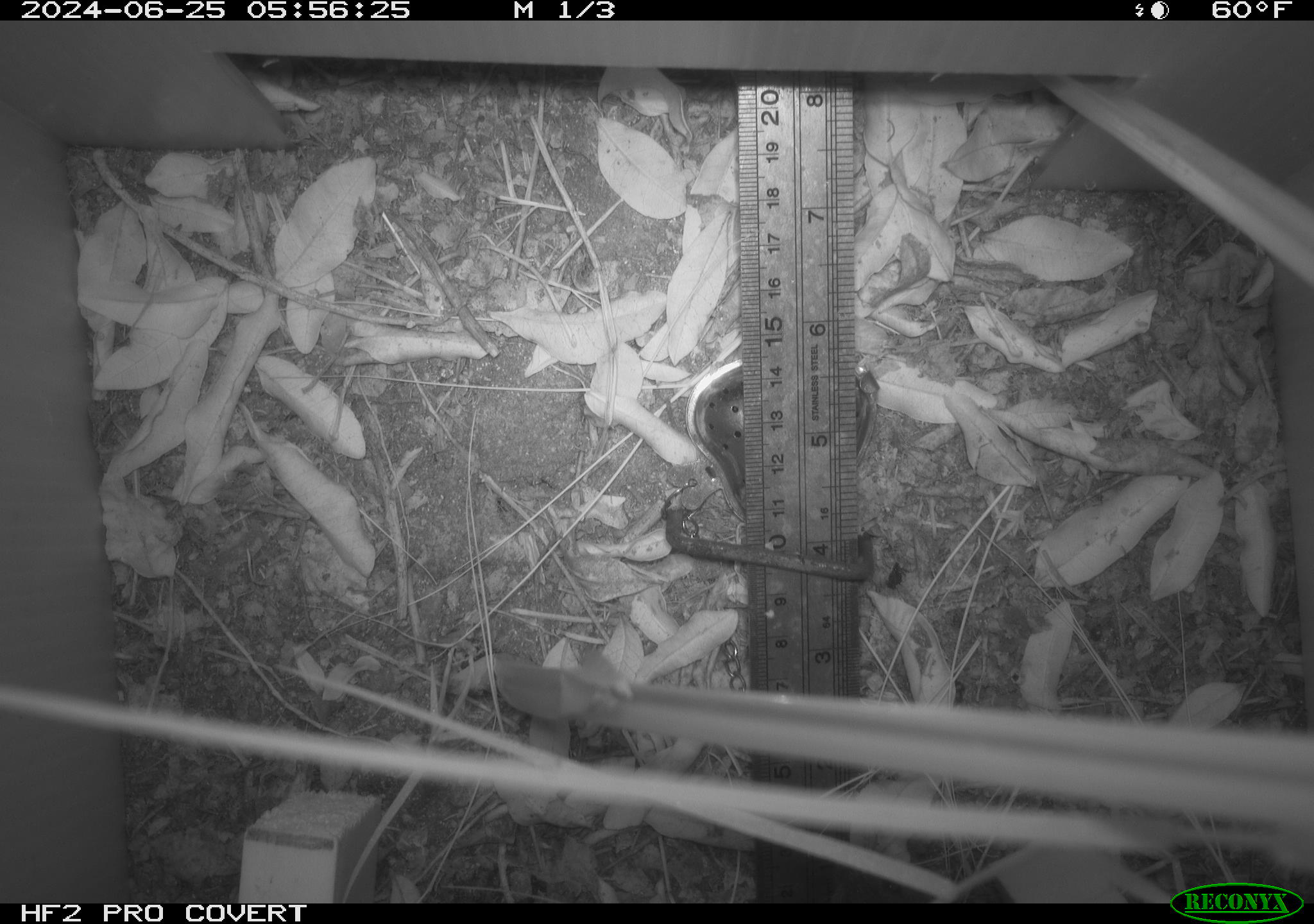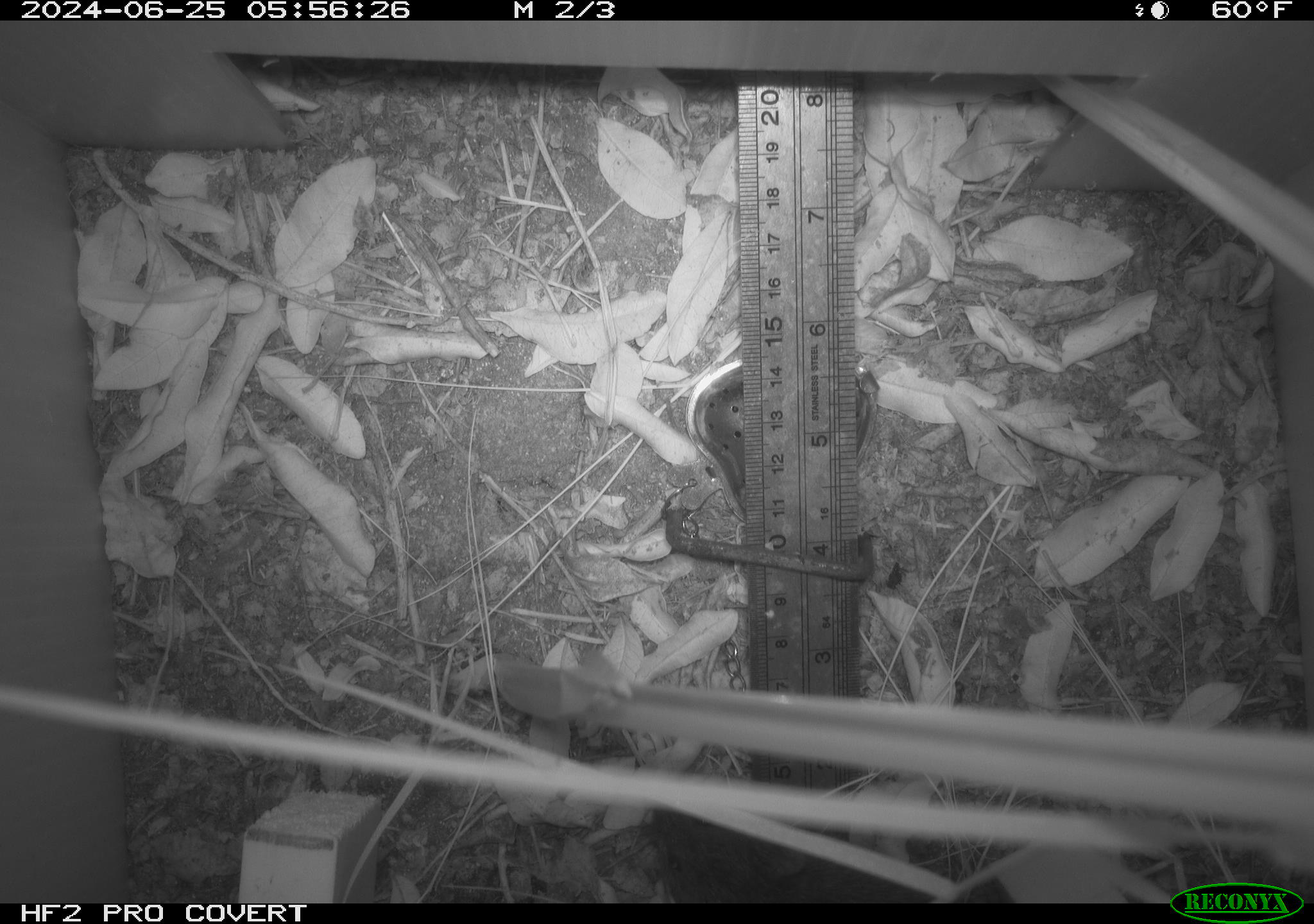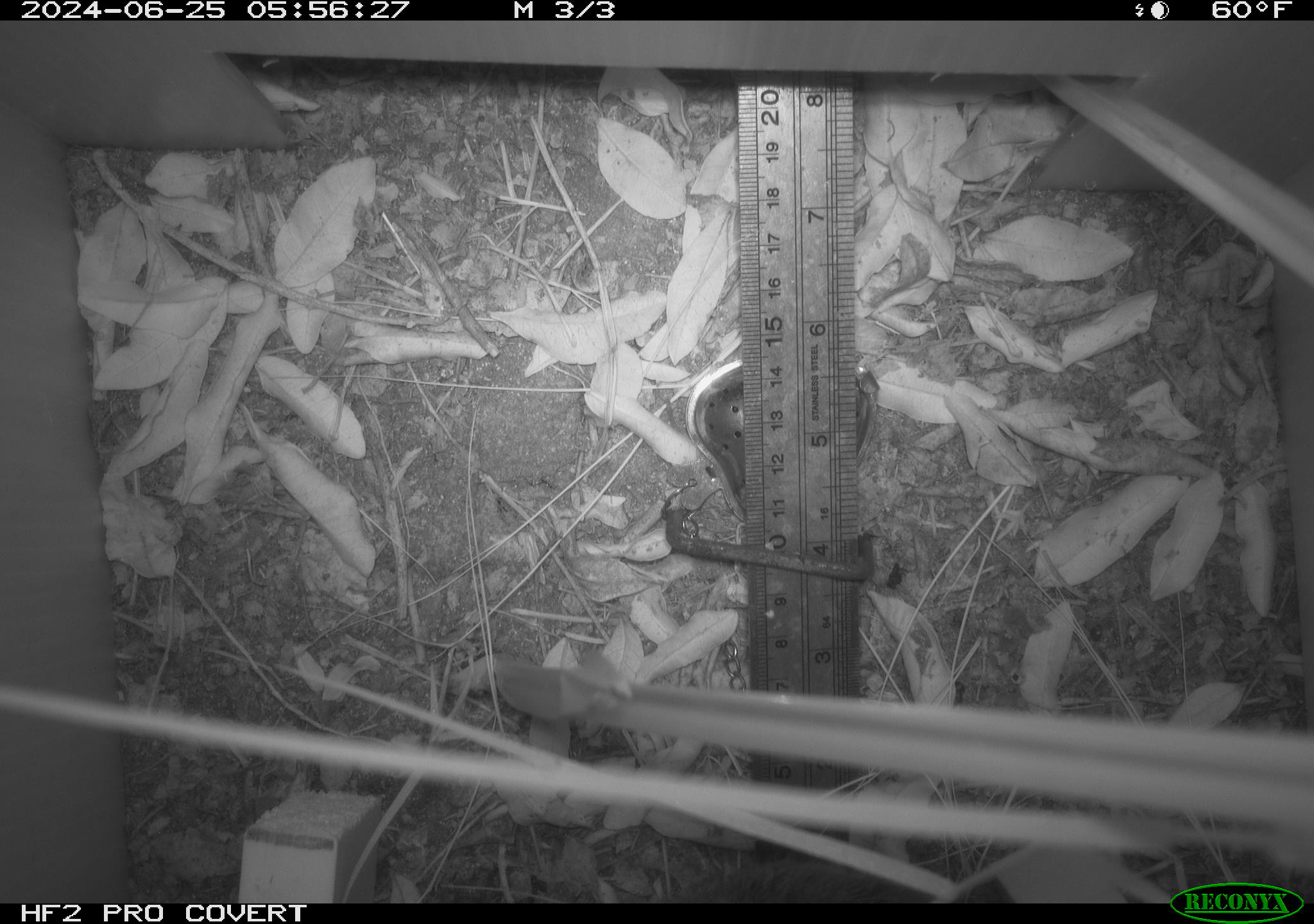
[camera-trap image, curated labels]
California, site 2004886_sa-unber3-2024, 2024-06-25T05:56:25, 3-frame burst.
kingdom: Animalia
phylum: Chordata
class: Mammalia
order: Rodentia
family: Cricetidae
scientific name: Arvicolinae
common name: voles, lemmings, and muskrats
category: arvicolinae subfamily